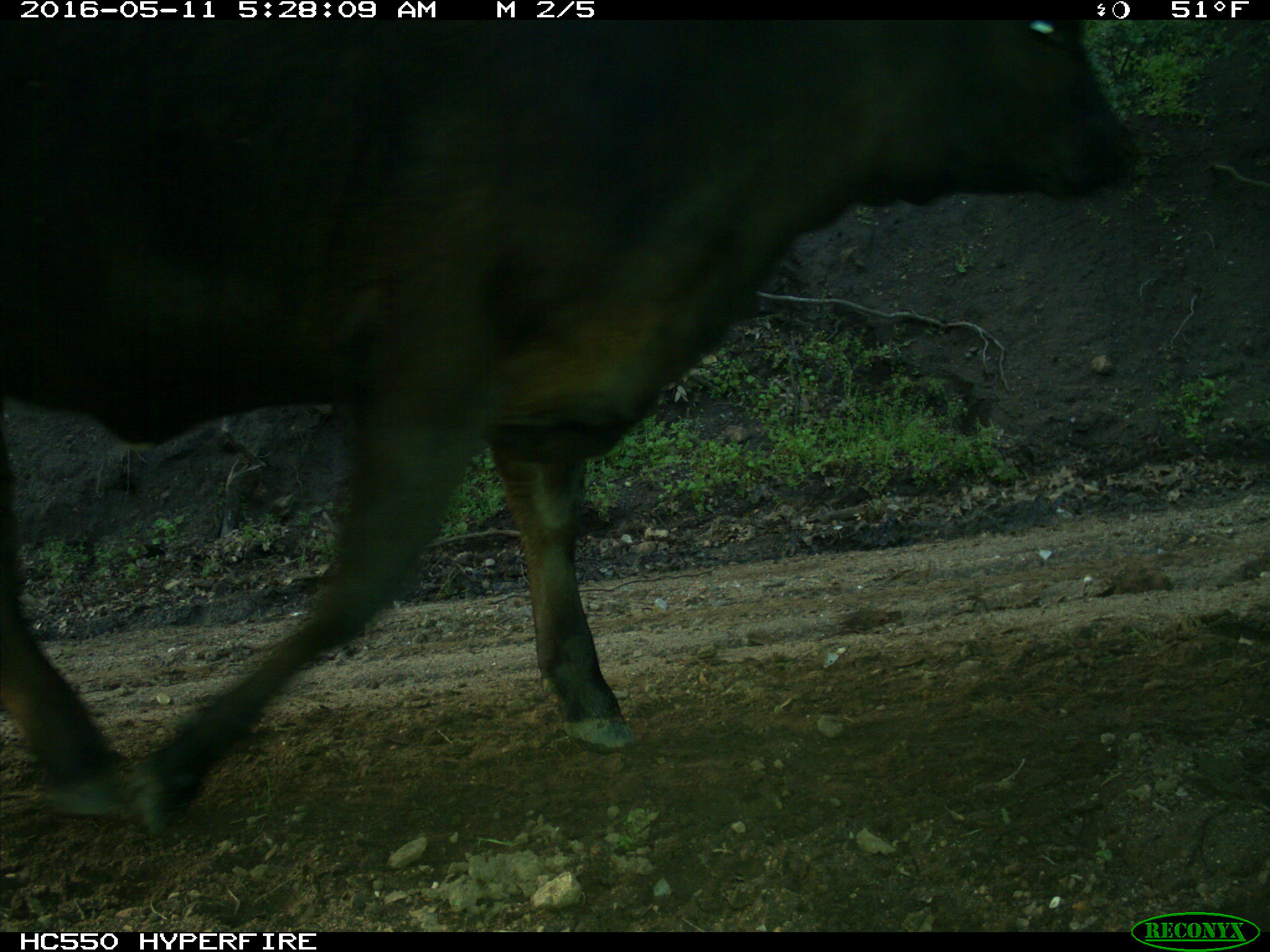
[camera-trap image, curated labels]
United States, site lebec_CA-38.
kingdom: Animalia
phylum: Chordata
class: Mammalia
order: Artiodactyla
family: Bovidae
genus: Bos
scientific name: Bos taurus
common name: domestic cow